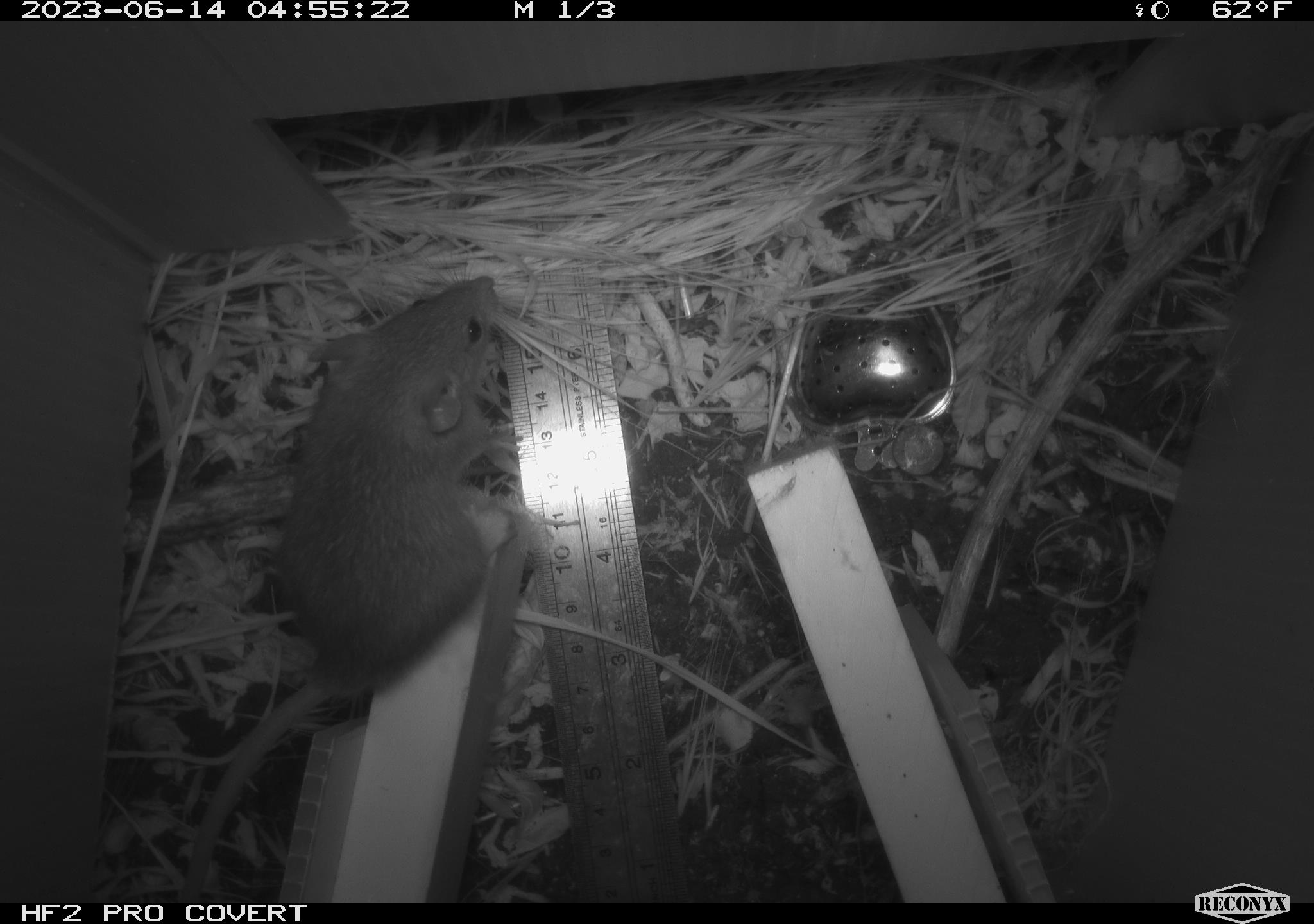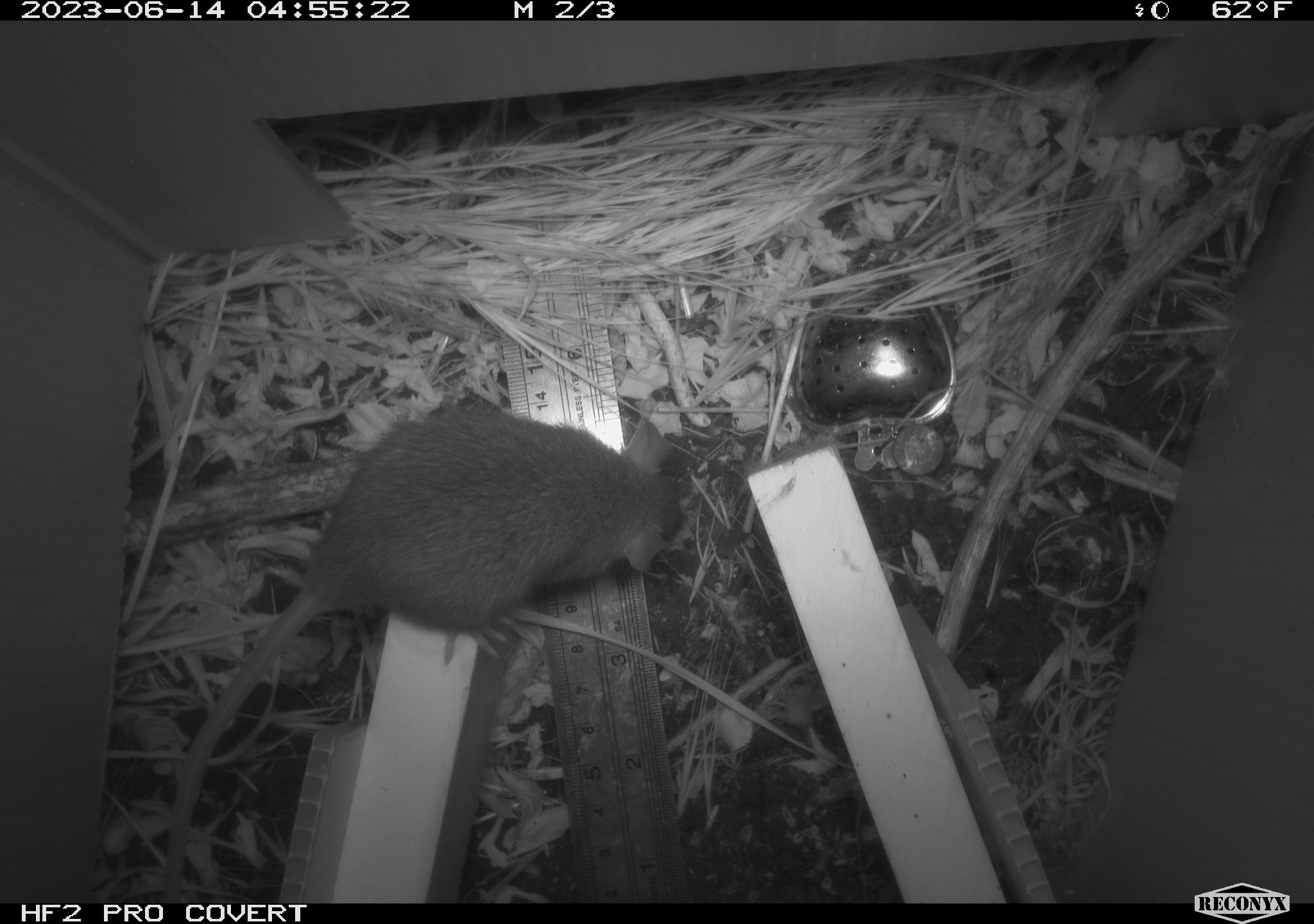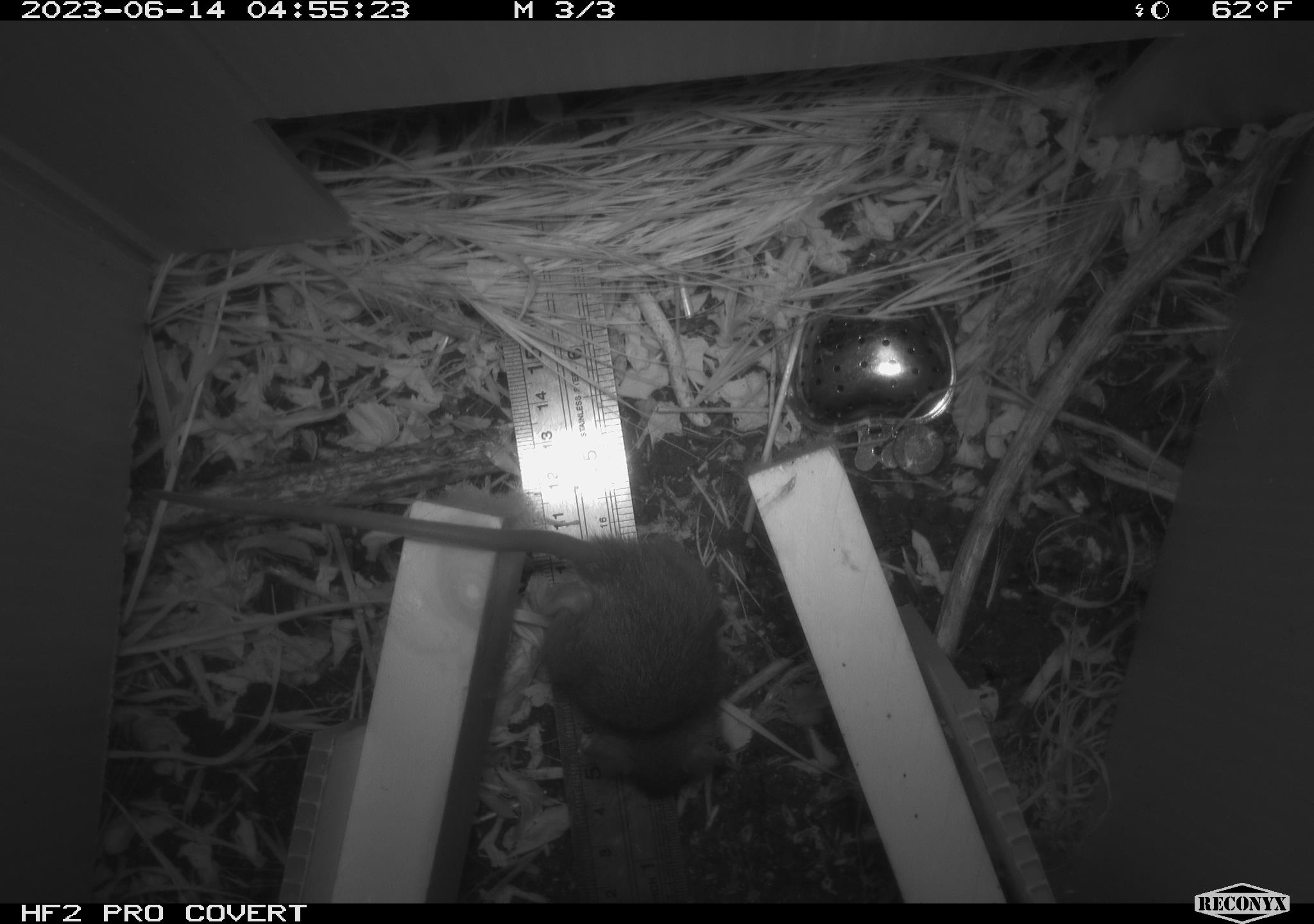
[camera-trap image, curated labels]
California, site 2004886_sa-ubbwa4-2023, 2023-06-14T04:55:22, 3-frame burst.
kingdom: Animalia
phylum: Chordata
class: Mammalia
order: Rodentia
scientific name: Rodentia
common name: mouse species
Mouse species (Rodentia).